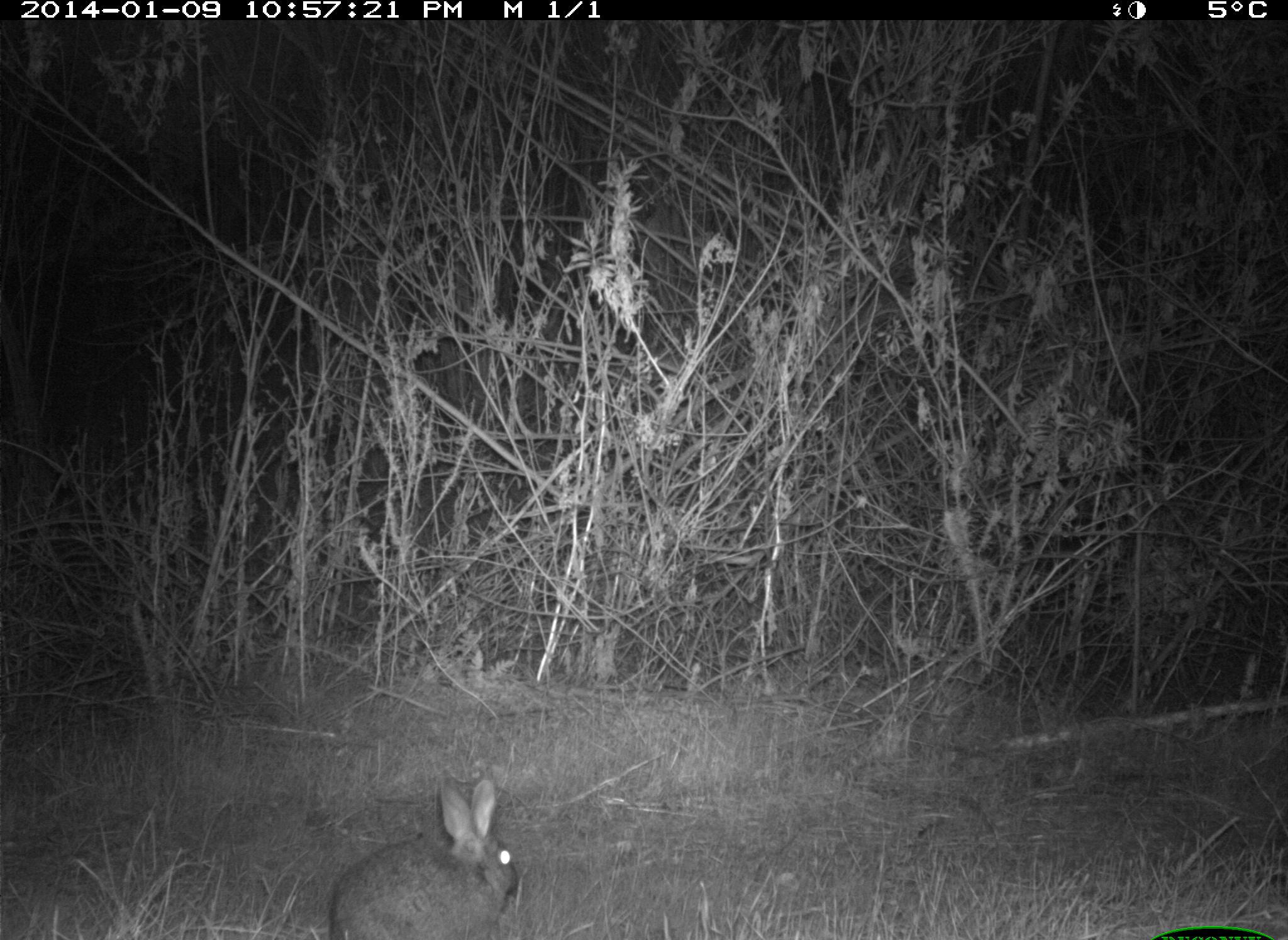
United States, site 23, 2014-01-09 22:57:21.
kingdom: Animalia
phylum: Chordata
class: Mammalia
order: Lagomorpha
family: Leporidae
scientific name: Leporidae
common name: rabbits and hares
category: rabbit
Rabbit (rabbits and hares) (Leporidae).